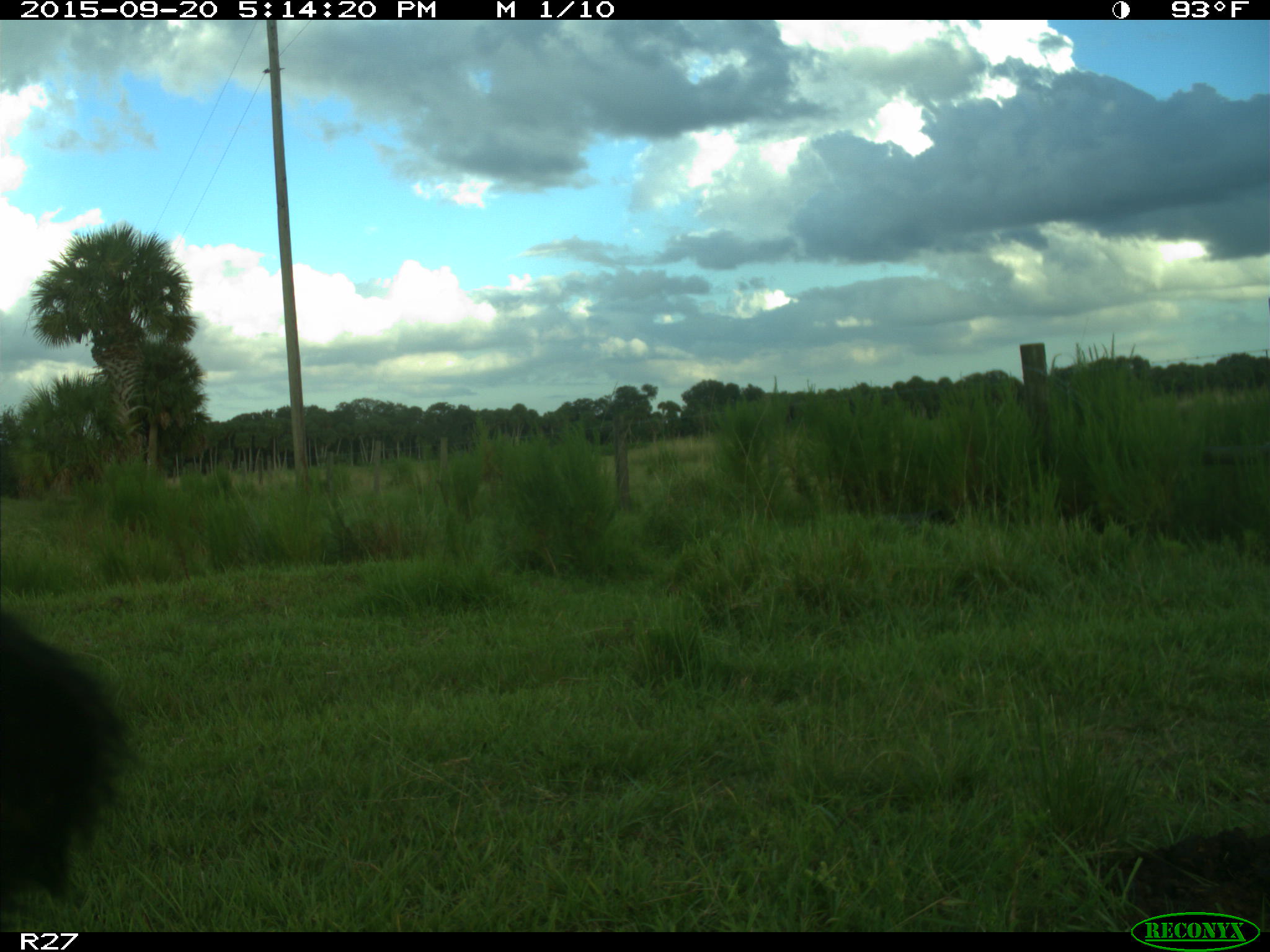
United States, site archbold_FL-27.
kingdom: Animalia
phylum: Chordata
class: Mammalia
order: Artiodactyla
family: Bovidae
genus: Bos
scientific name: Bos taurus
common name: domestic cow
Bos taurus (domestic cow).